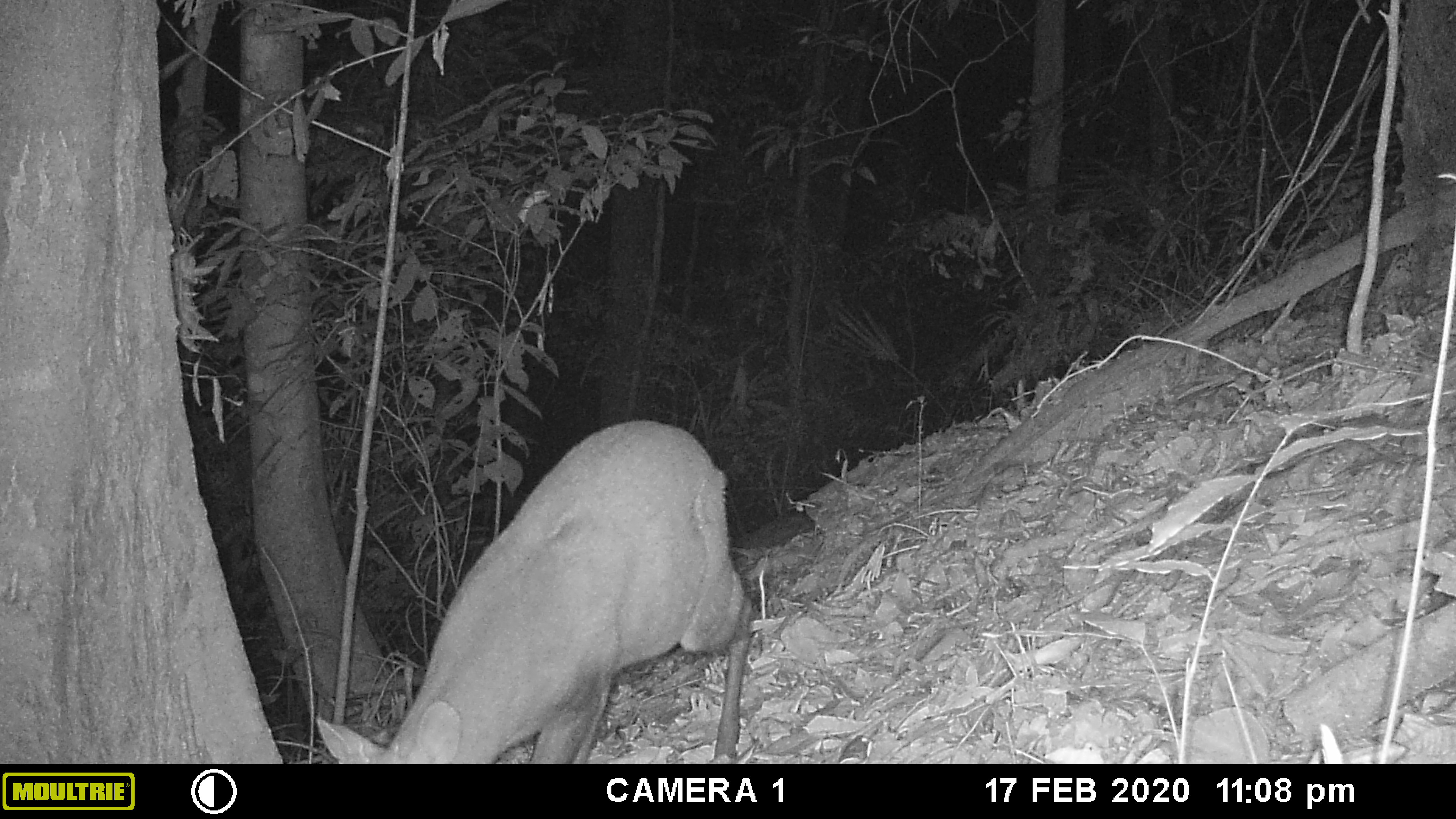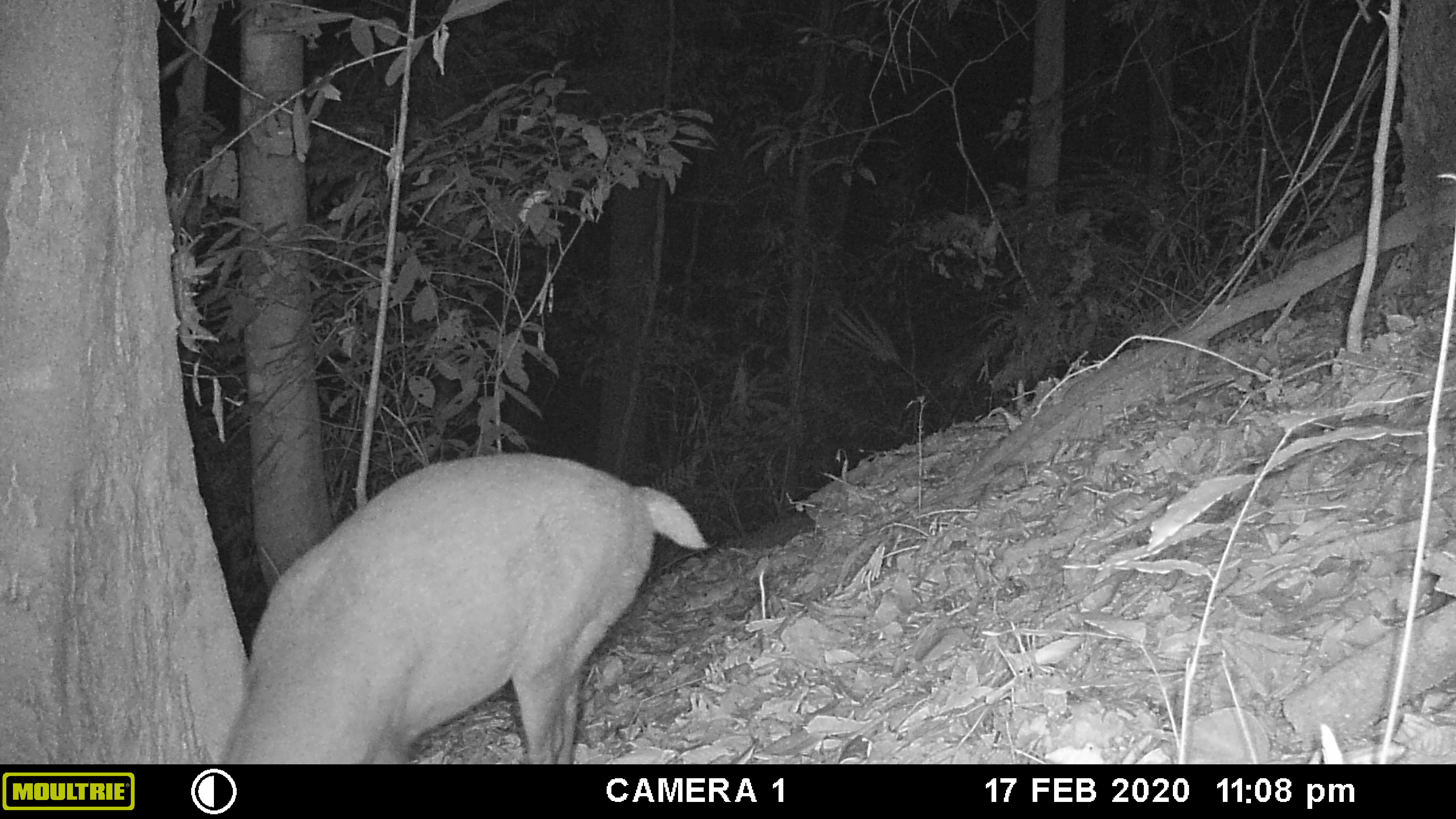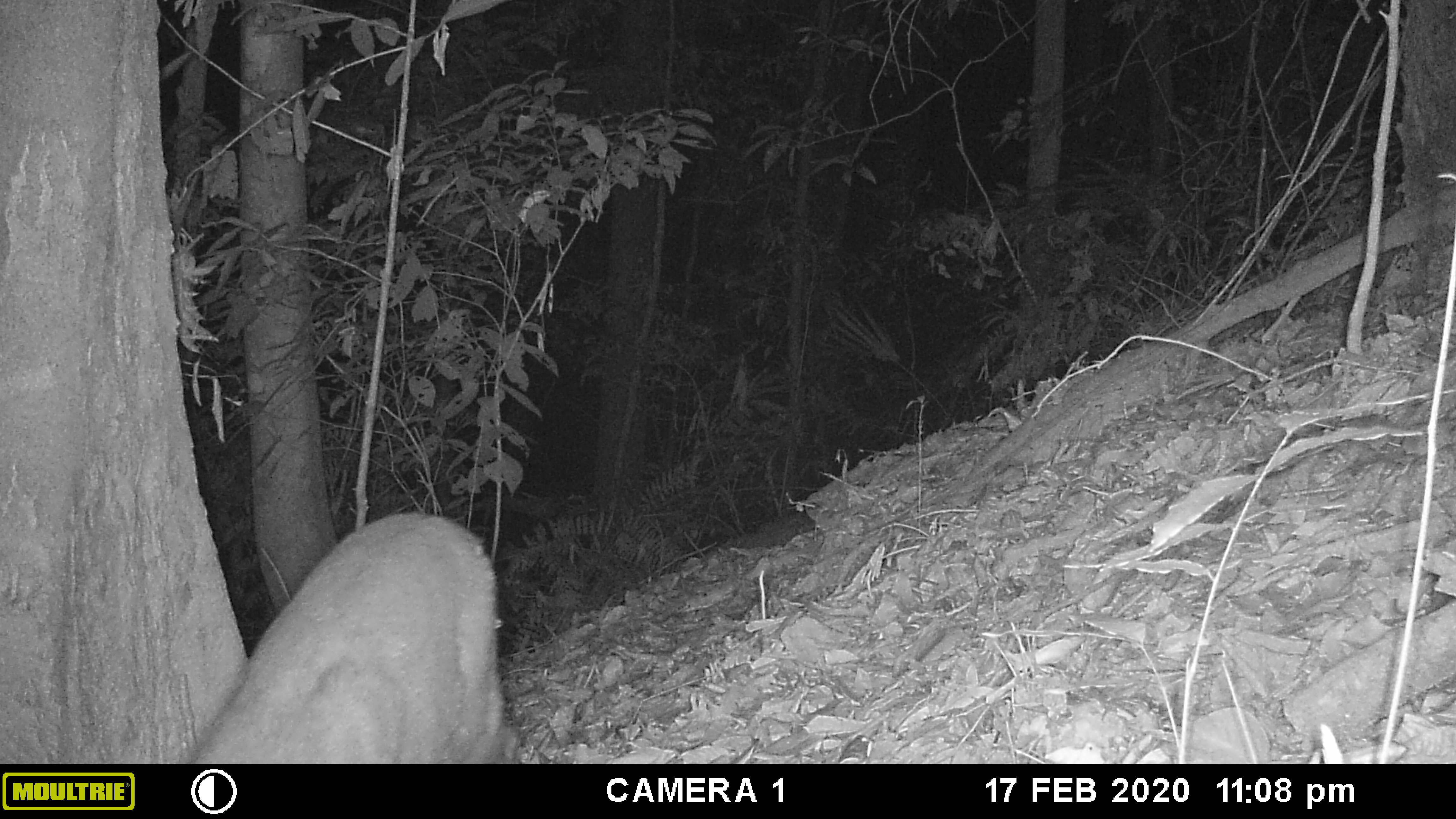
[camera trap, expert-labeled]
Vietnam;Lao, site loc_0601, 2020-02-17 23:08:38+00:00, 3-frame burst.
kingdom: Animalia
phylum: Chordata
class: Mammalia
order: Artiodactyla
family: Cervidae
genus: Muntiacus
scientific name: Muntiacus rooseveltorum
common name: roosevelt's muntjac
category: roosevelts muntjac group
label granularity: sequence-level